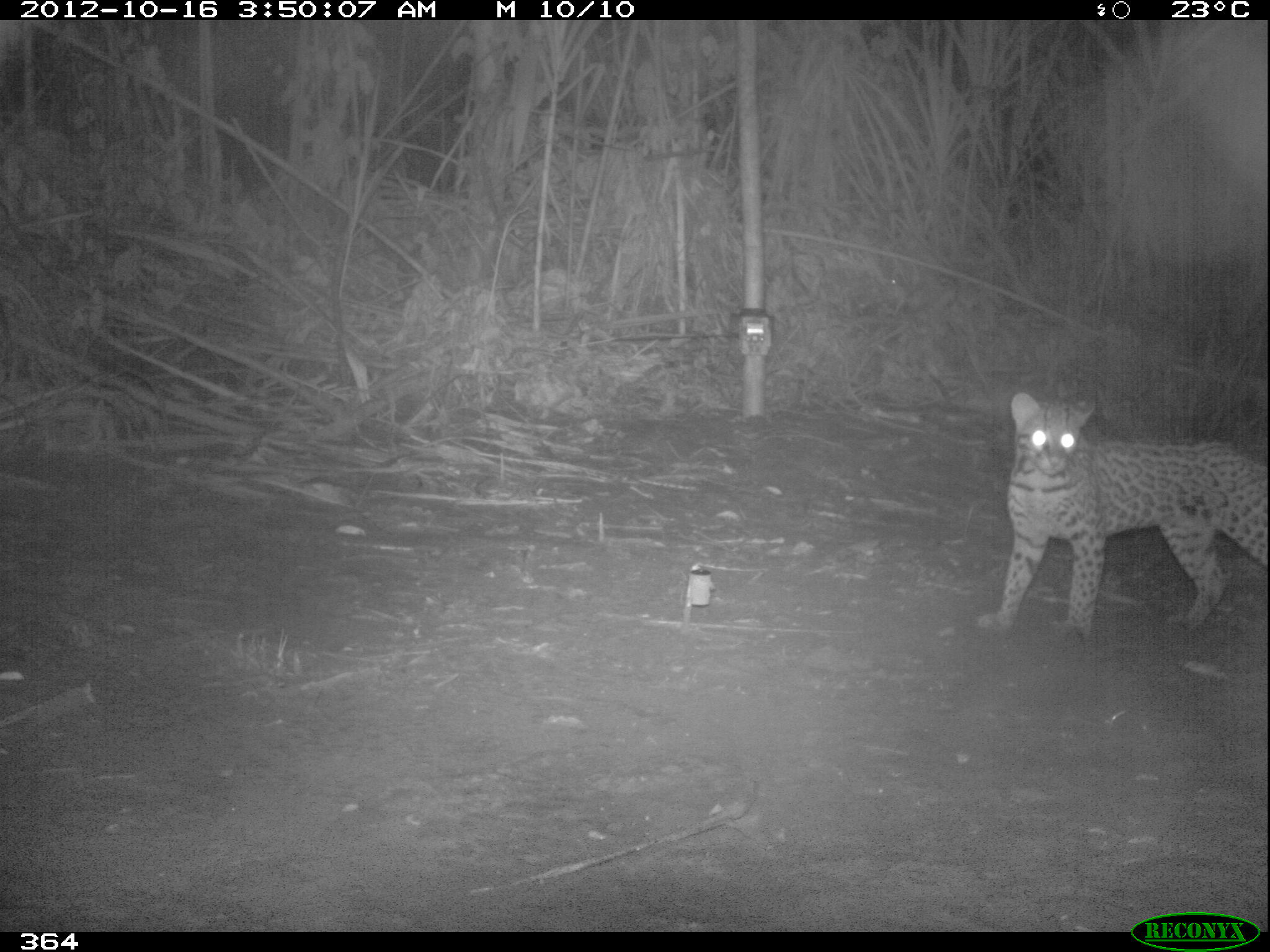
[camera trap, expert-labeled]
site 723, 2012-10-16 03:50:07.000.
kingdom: Animalia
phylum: Chordata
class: Mammalia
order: Carnivora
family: Felidae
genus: Leopardus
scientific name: Leopardus pardalis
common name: ocelot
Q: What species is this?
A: Leopardus pardalis (ocelot).